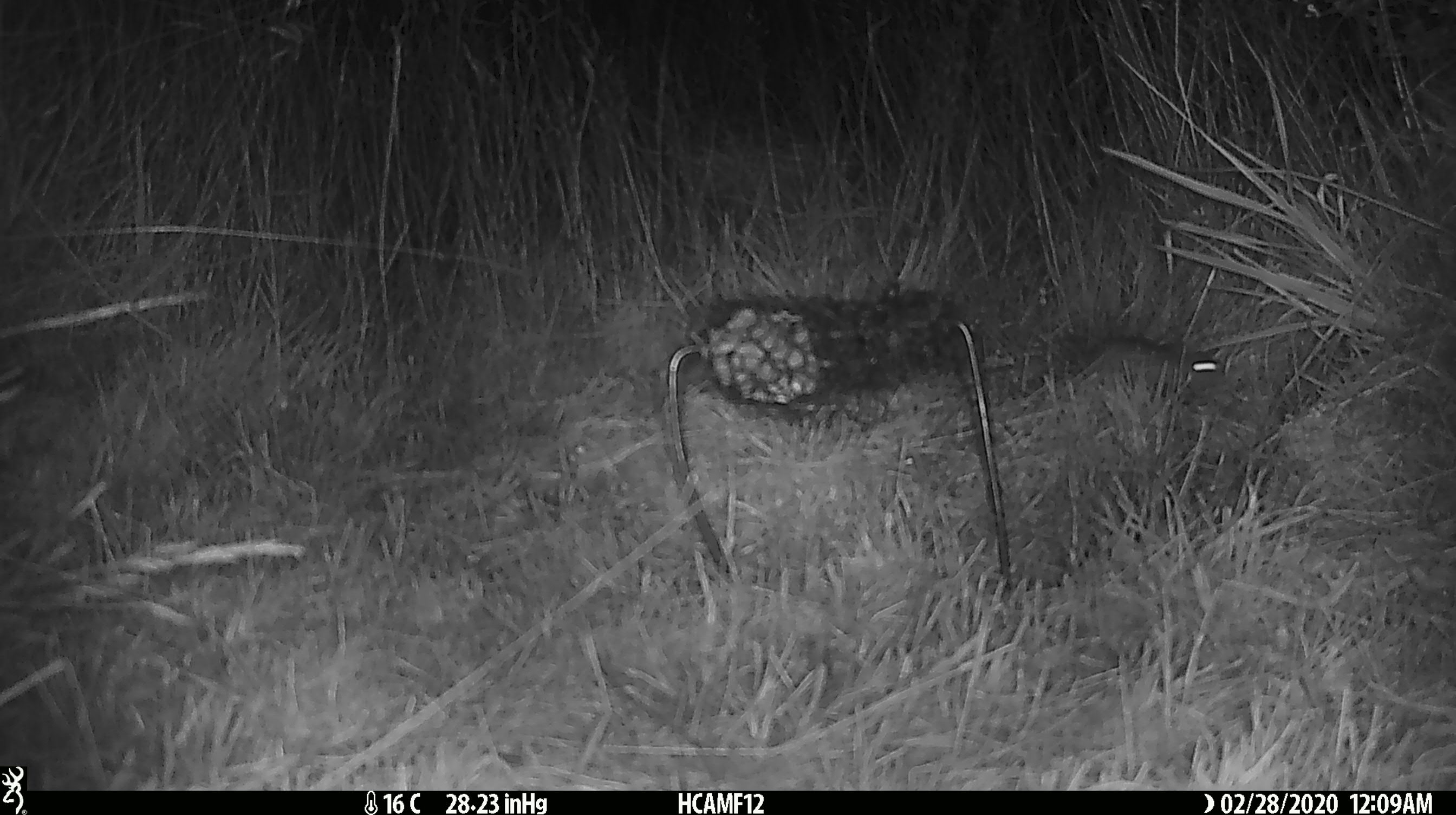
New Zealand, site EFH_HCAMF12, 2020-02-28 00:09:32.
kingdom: Animalia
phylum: Chordata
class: Mammalia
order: Rodentia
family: Muridae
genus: Mus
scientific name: Mus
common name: mouse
Mouse (Mus).